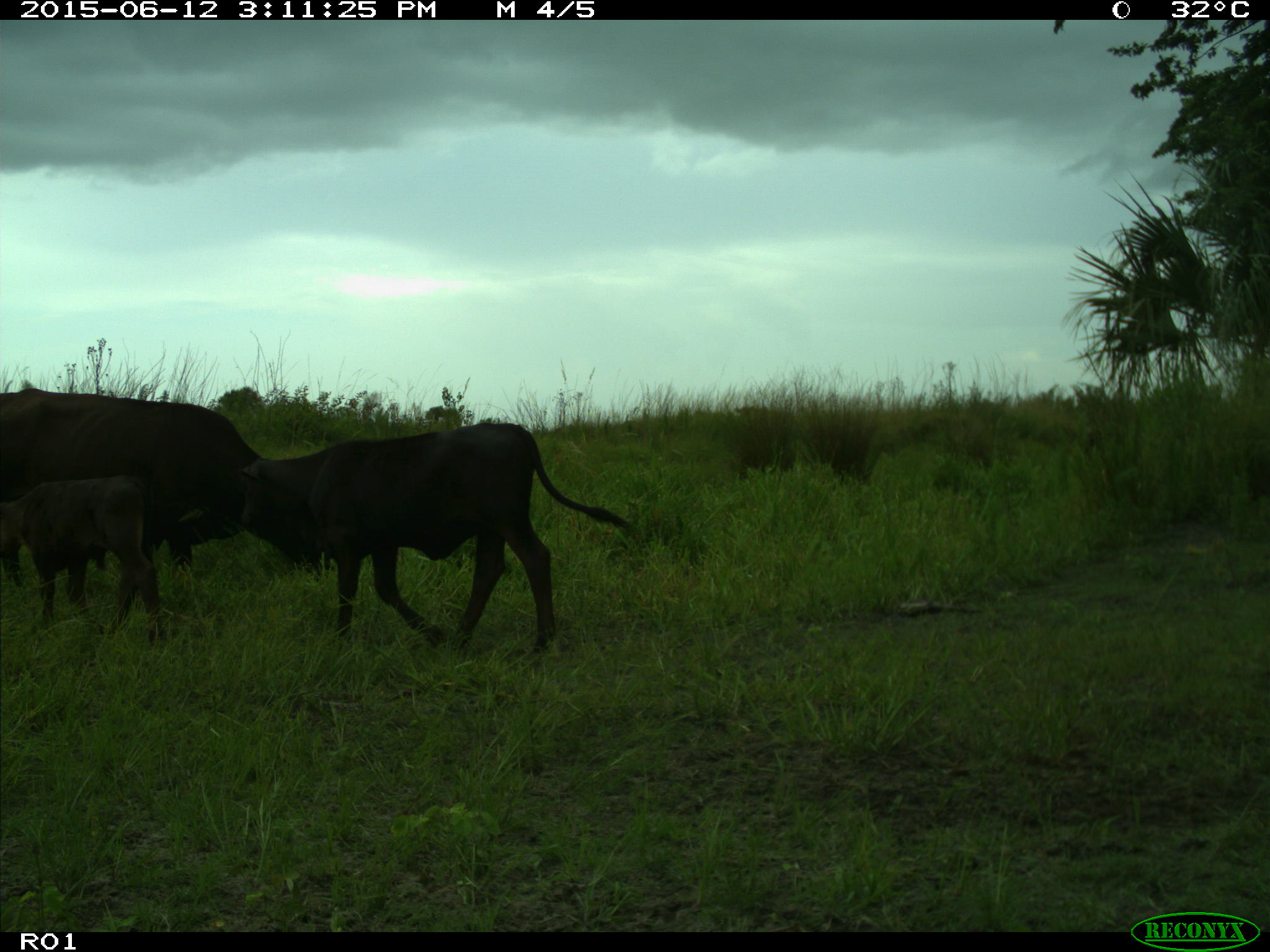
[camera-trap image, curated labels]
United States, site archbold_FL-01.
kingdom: Animalia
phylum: Chordata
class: Mammalia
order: Artiodactyla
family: Bovidae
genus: Bos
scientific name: Bos taurus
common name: domestic cow